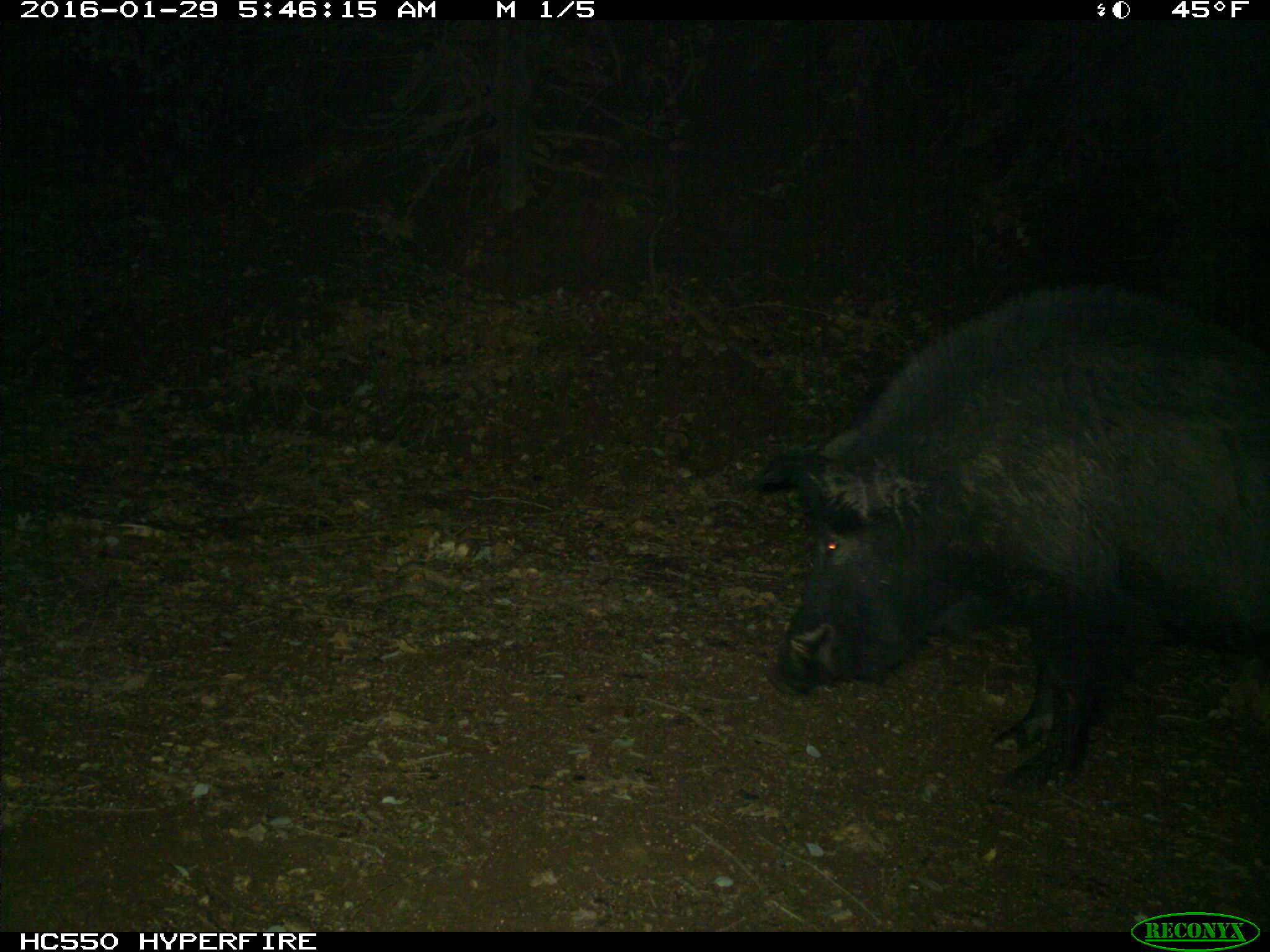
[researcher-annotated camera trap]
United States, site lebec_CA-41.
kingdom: Animalia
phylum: Chordata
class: Mammalia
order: Artiodactyla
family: Suidae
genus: Sus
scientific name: Sus scrofa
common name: wild boar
Sus scrofa (wild boar).